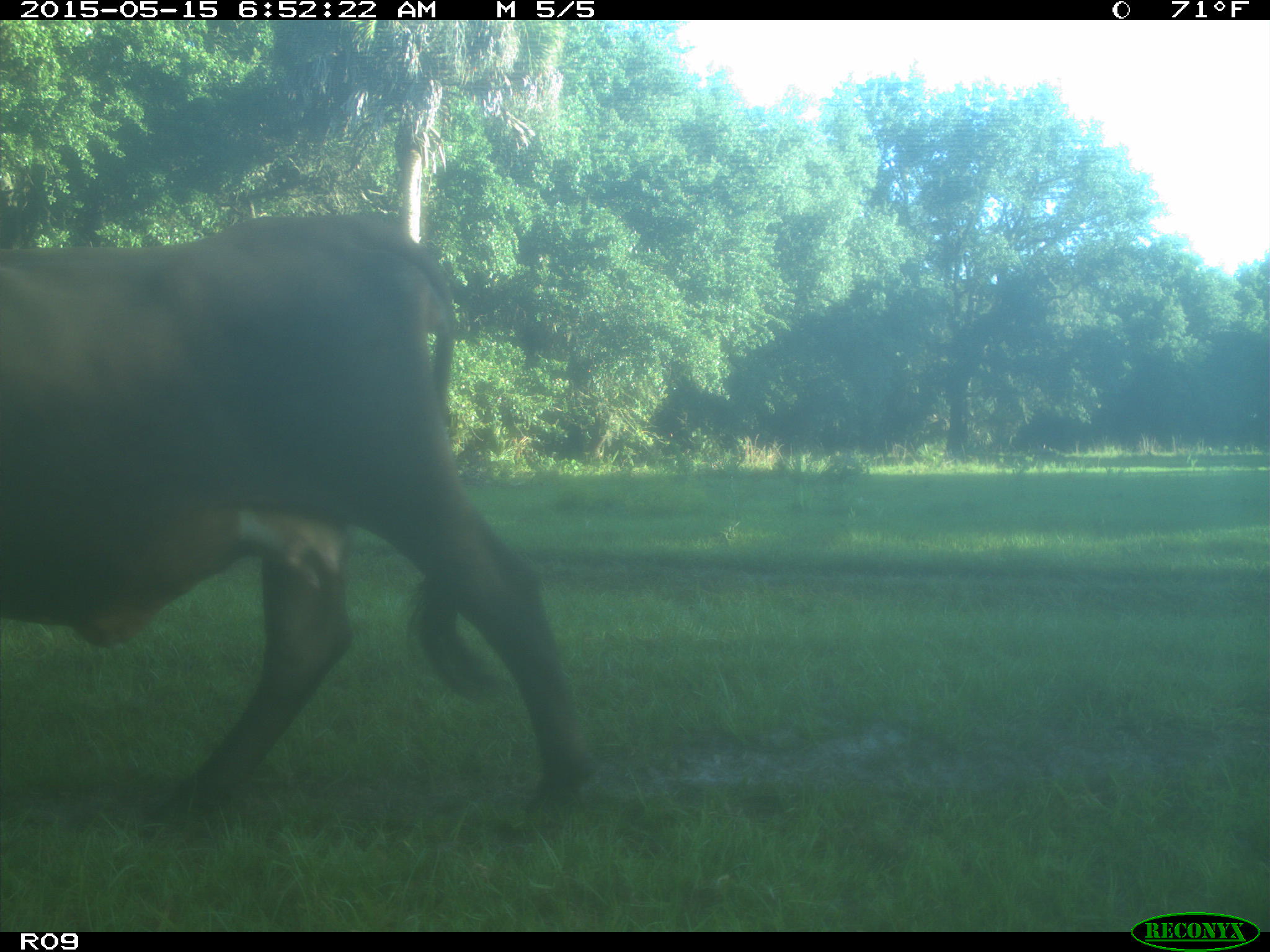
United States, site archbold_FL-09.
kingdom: Animalia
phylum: Chordata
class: Mammalia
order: Artiodactyla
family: Bovidae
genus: Bos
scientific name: Bos taurus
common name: domestic cow